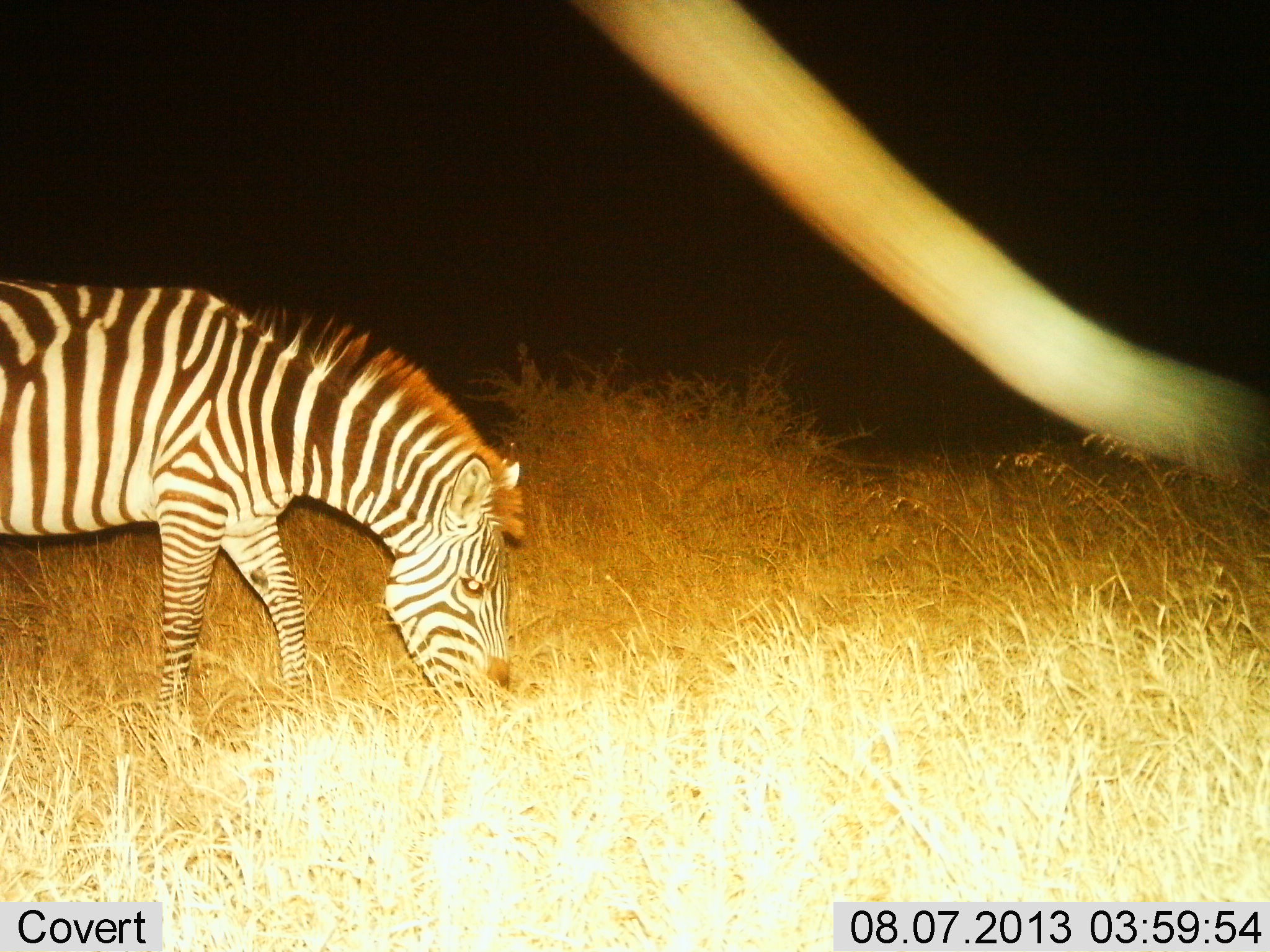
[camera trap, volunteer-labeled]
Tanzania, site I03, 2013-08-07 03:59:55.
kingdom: Animalia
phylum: Chordata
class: Mammalia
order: Perissodactyla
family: Equidae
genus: Equus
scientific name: Equus quagga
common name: plains zebra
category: zebra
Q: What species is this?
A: Zebra (plains zebra) (Equus quagga).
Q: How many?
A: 1.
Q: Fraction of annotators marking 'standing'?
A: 20%.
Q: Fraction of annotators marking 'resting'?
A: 0%.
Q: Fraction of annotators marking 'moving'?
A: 10%.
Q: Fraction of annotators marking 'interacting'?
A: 0%.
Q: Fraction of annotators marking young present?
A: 0%.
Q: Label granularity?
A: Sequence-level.